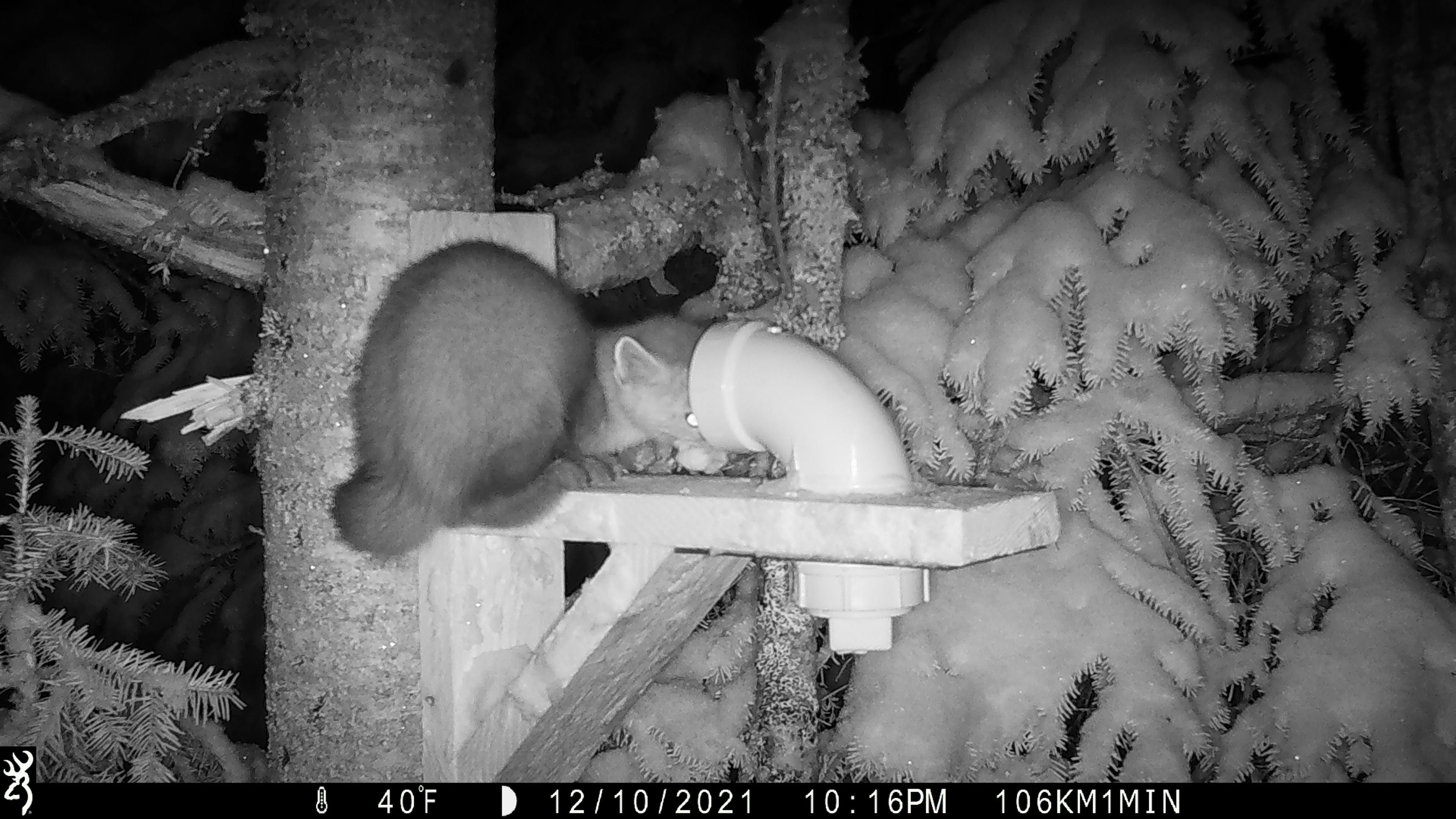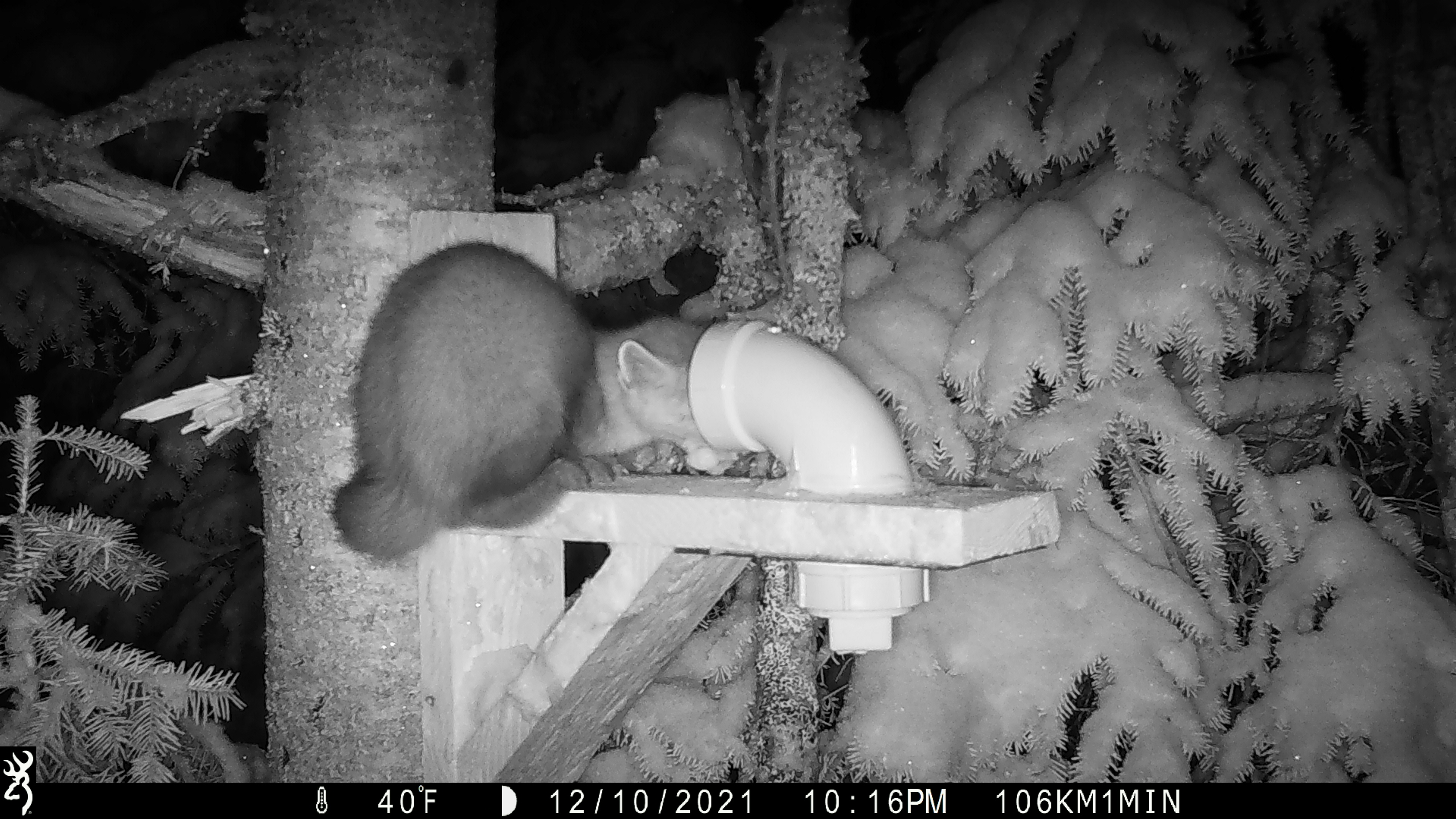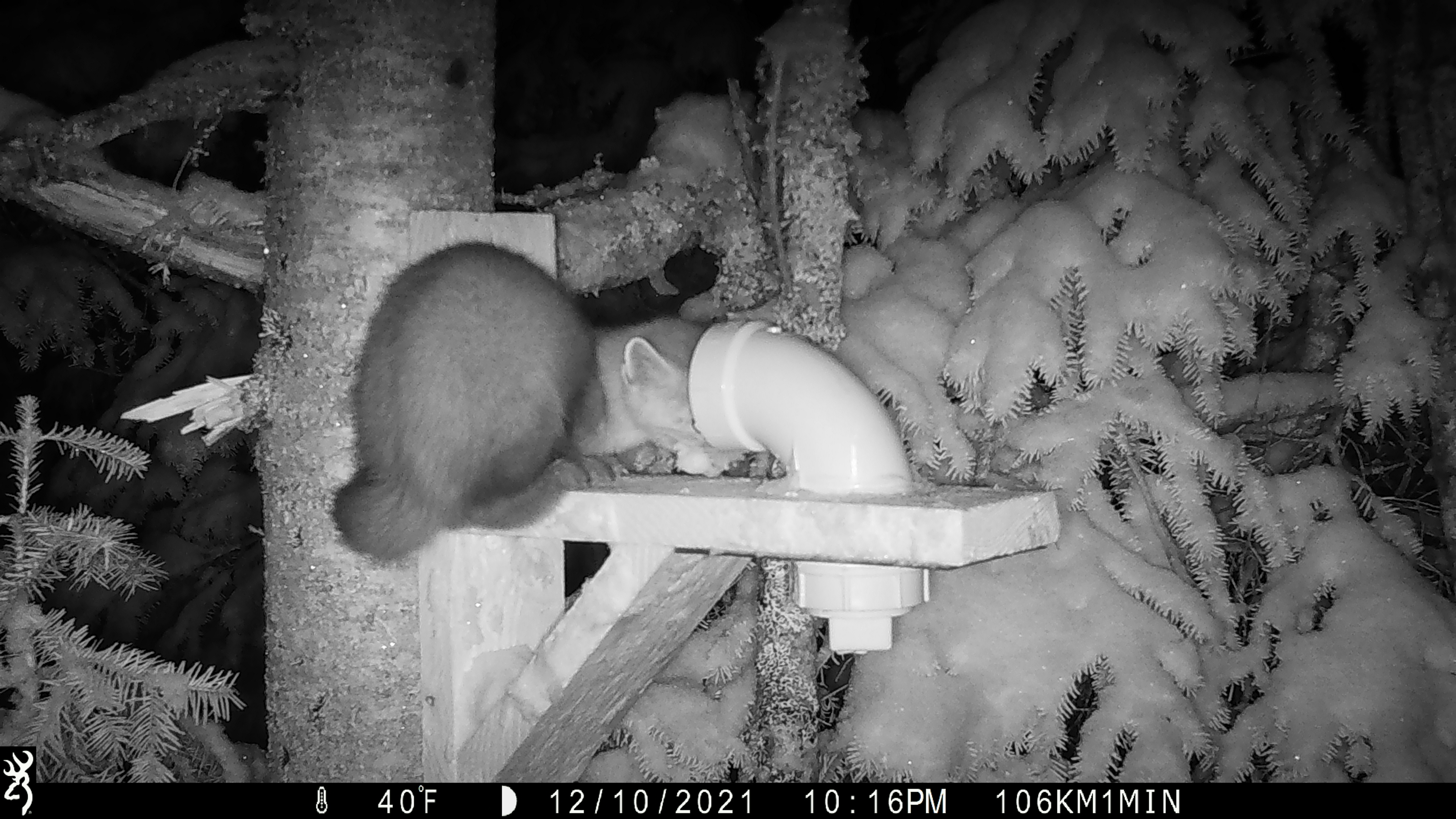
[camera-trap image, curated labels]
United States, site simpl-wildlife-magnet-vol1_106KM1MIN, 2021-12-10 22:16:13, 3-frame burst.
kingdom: Animalia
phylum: Chordata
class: Mammalia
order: Carnivora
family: Mustelidae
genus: Martes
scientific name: Martes americana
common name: american marten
American marten (Martes americana).